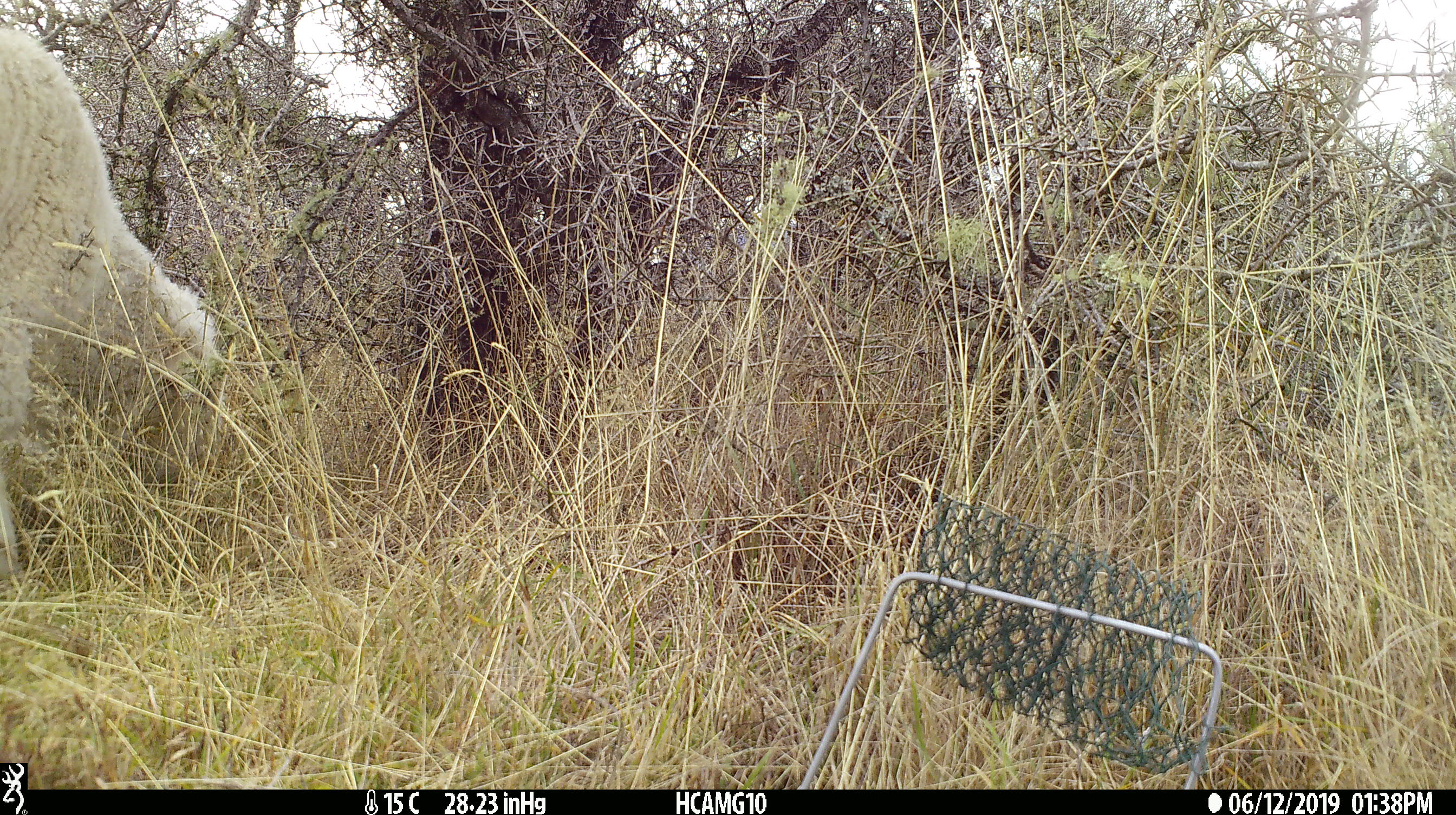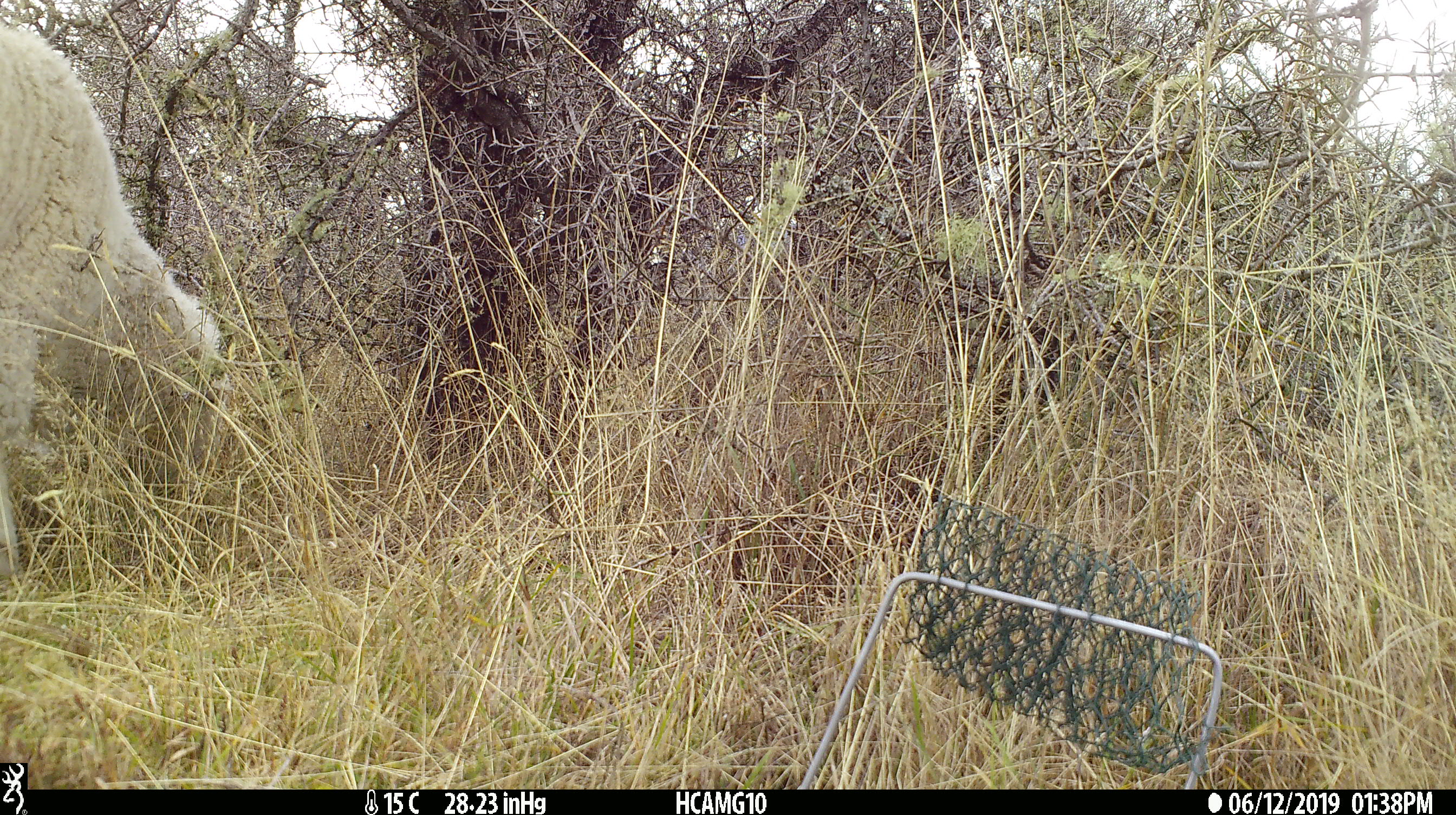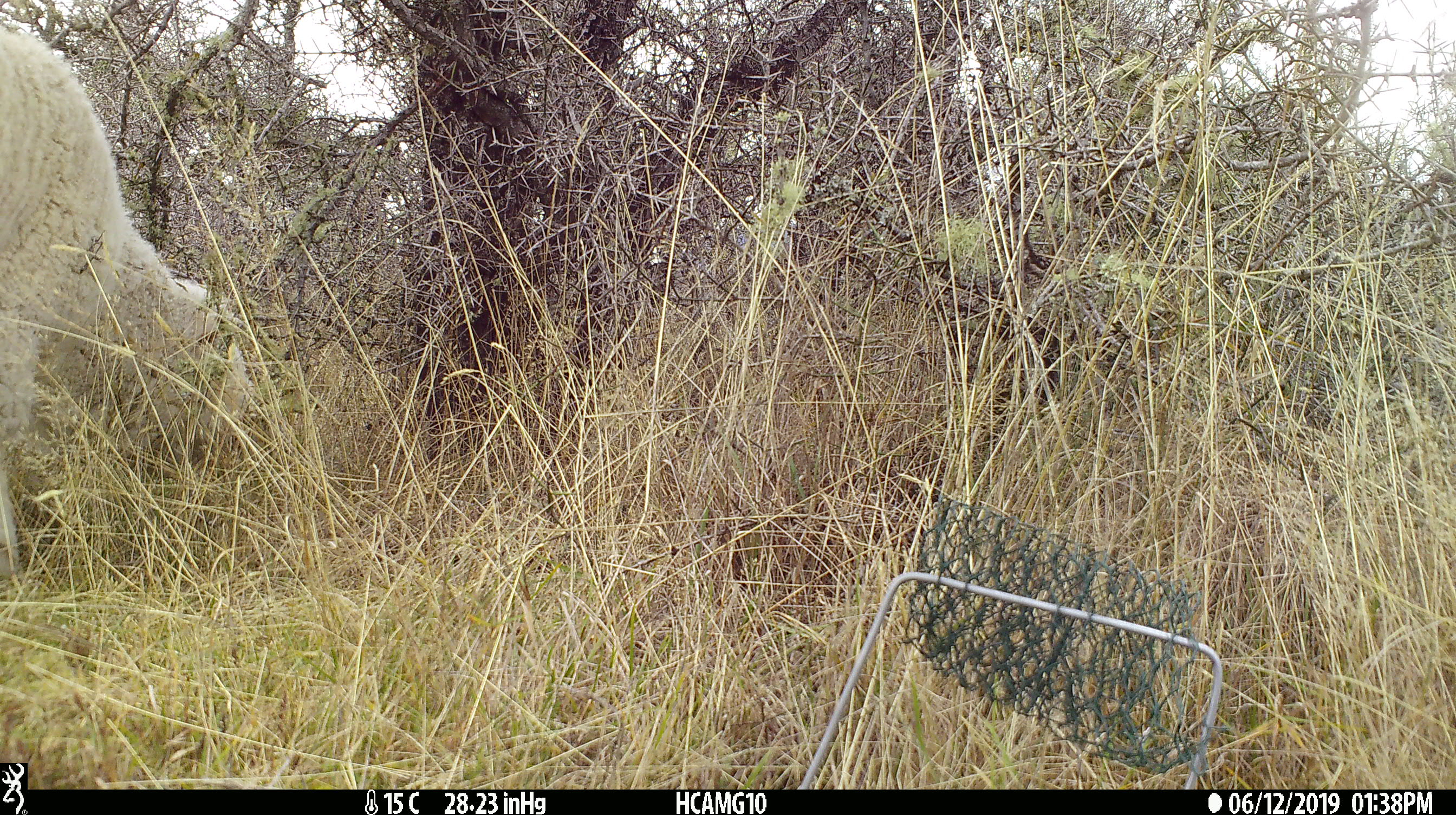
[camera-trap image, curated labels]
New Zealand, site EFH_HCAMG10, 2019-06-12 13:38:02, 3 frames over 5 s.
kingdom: Animalia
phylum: Chordata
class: Mammalia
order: Artiodactyla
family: Bovidae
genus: Ovis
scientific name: Ovis aries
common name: domestic sheep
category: sheep